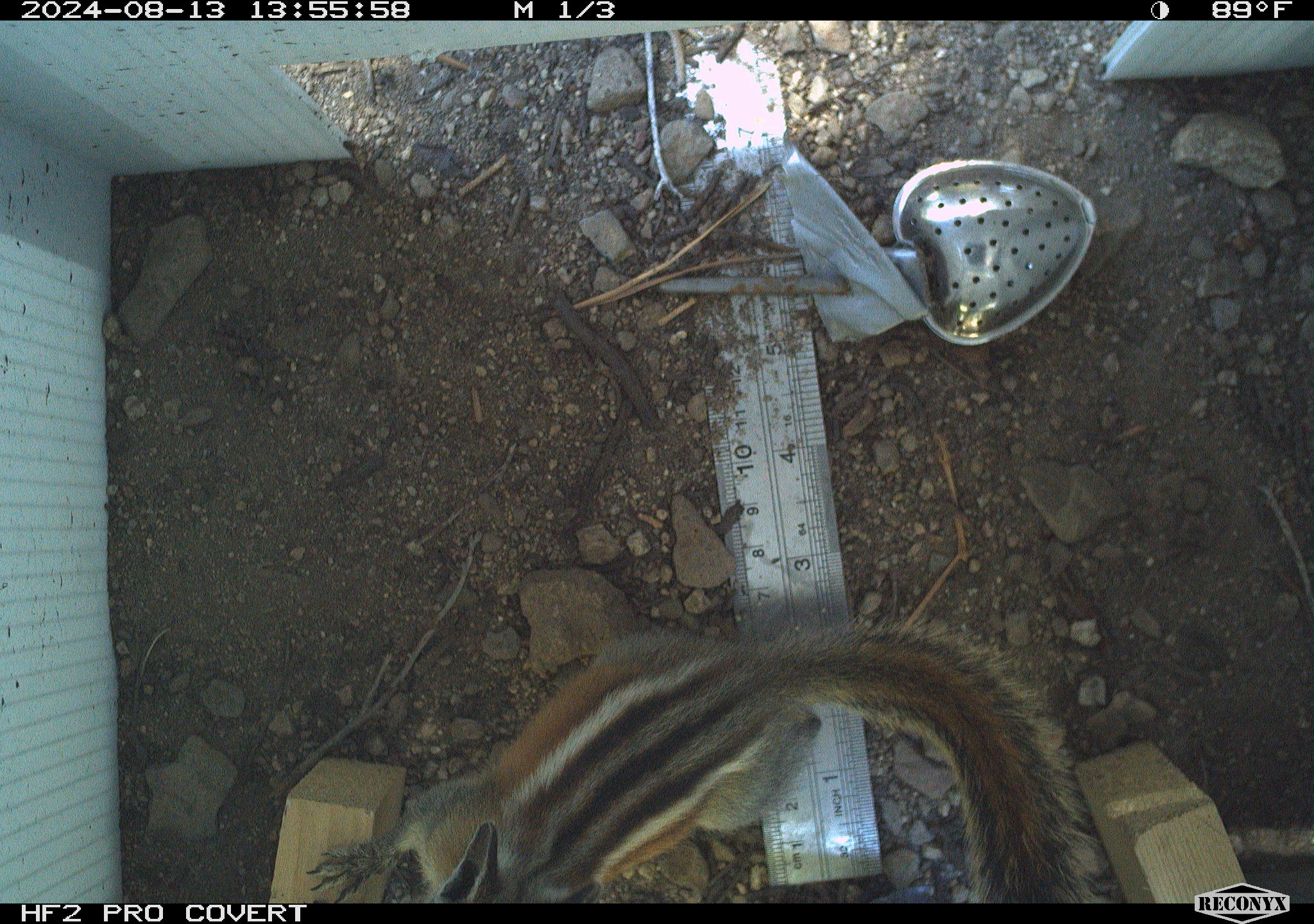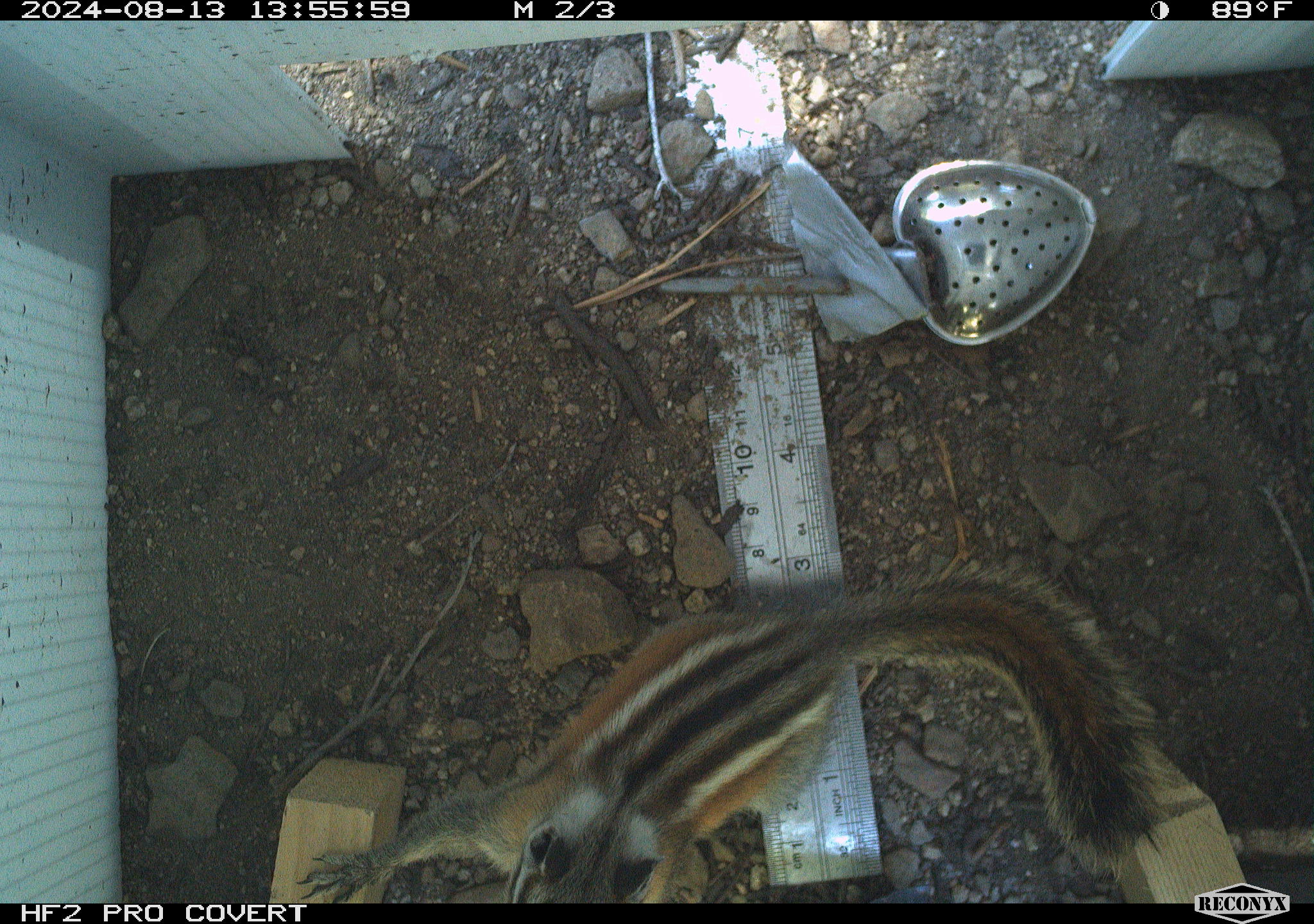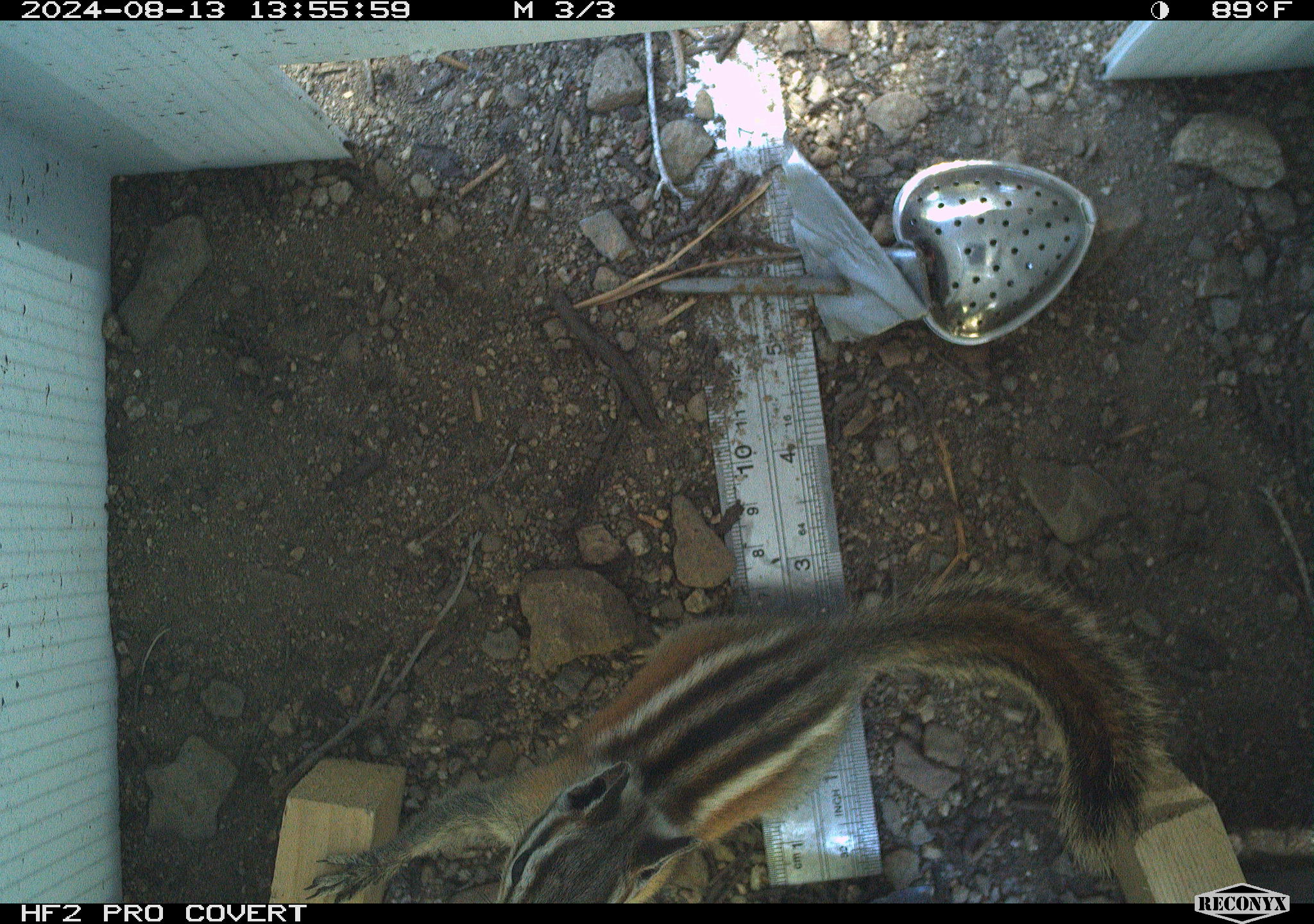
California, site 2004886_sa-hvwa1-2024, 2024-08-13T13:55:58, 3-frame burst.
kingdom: Animalia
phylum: Chordata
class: Mammalia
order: Rodentia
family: Sciuridae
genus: Neotamias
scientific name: Neotamias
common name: western chipmunks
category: neotamias species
Neotamias species (western chipmunks) (Neotamias).